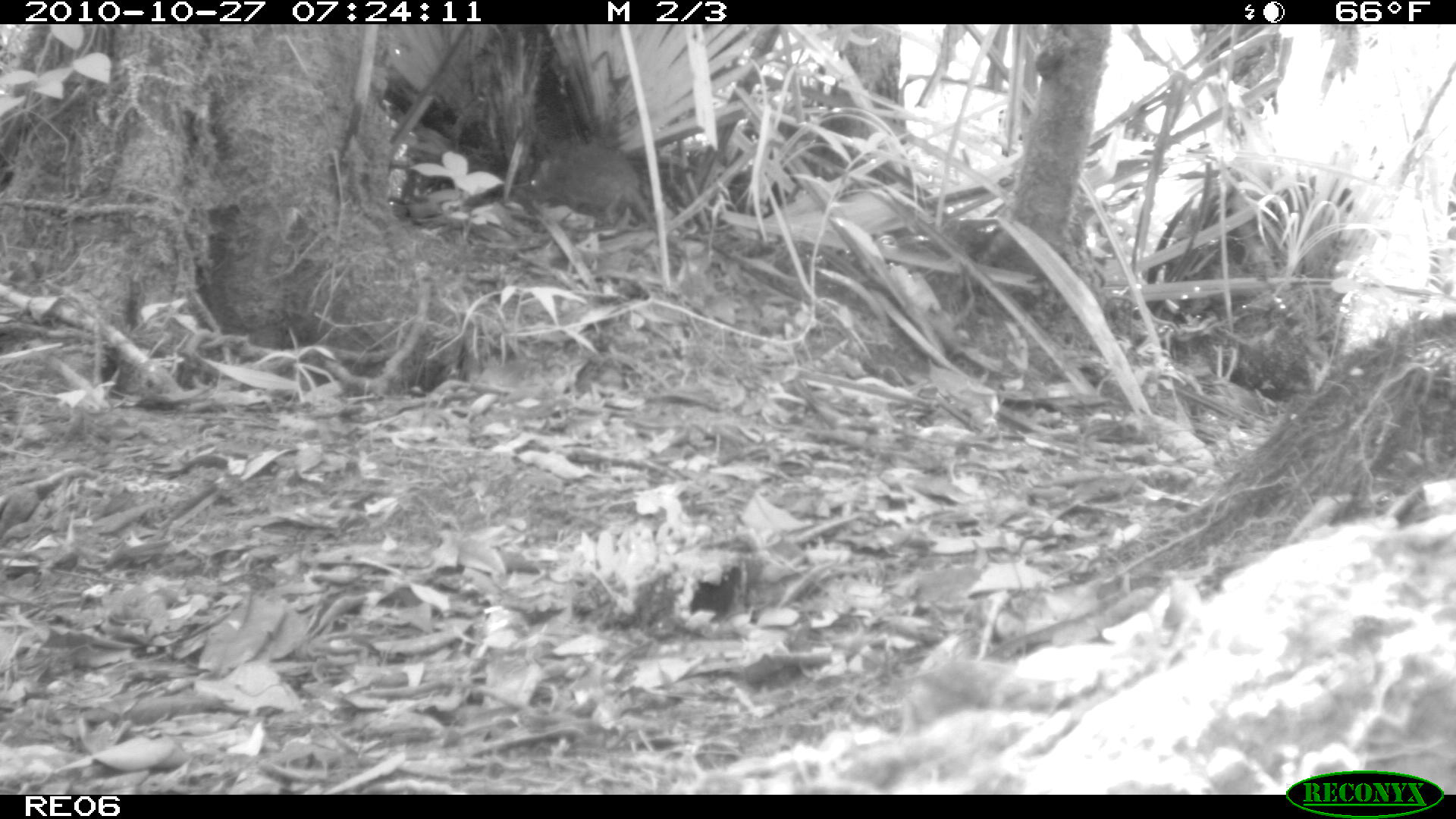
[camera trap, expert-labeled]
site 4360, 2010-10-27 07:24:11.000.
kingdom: Animalia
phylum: Chordata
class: Mammalia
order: Rodentia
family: Muridae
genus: Rattus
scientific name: Rattus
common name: rodent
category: unknown rat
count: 1